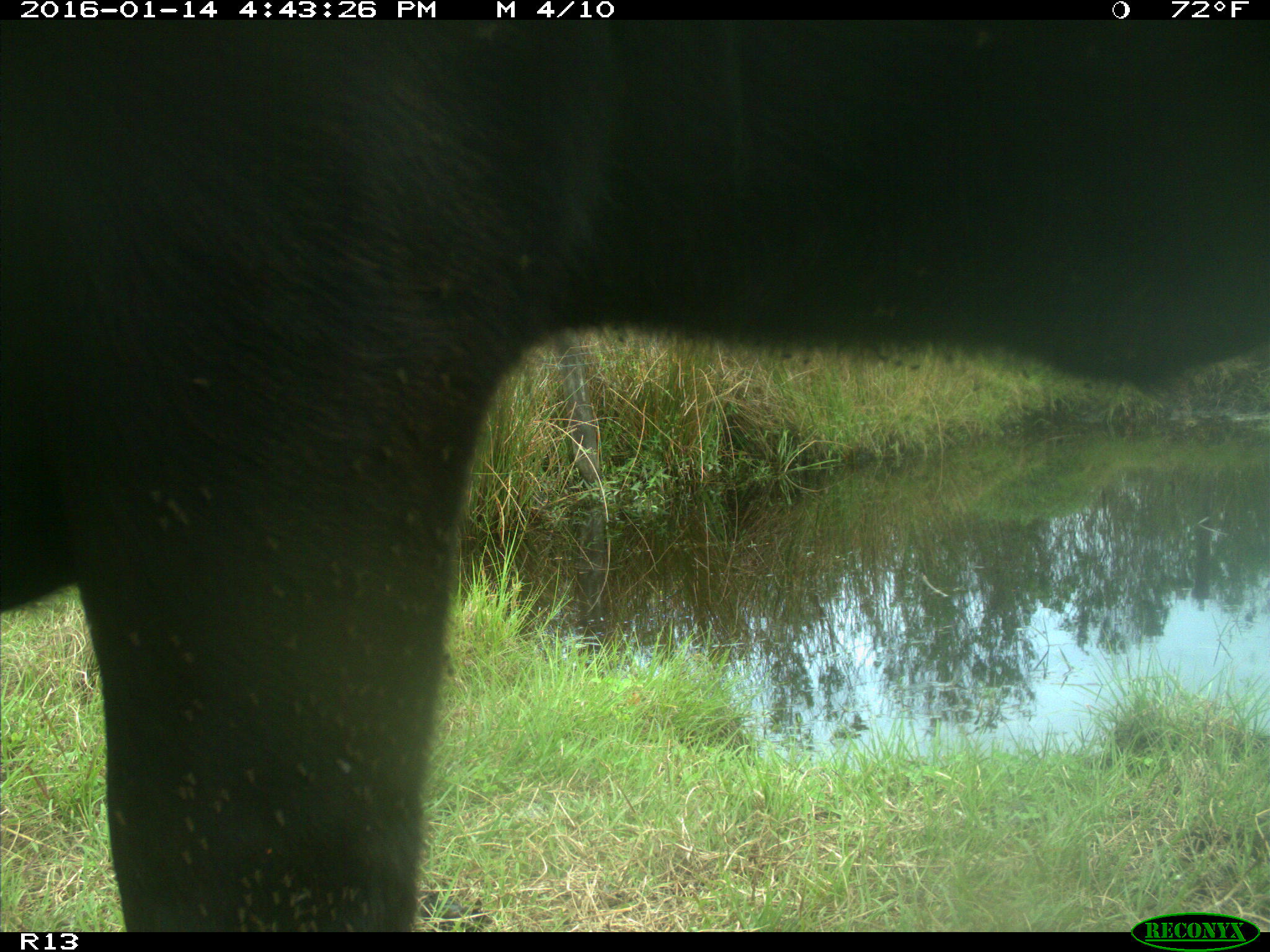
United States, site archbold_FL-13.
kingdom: Animalia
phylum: Chordata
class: Mammalia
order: Artiodactyla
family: Bovidae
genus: Bos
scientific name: Bos taurus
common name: domestic cow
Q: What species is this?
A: Bos taurus (domestic cow).